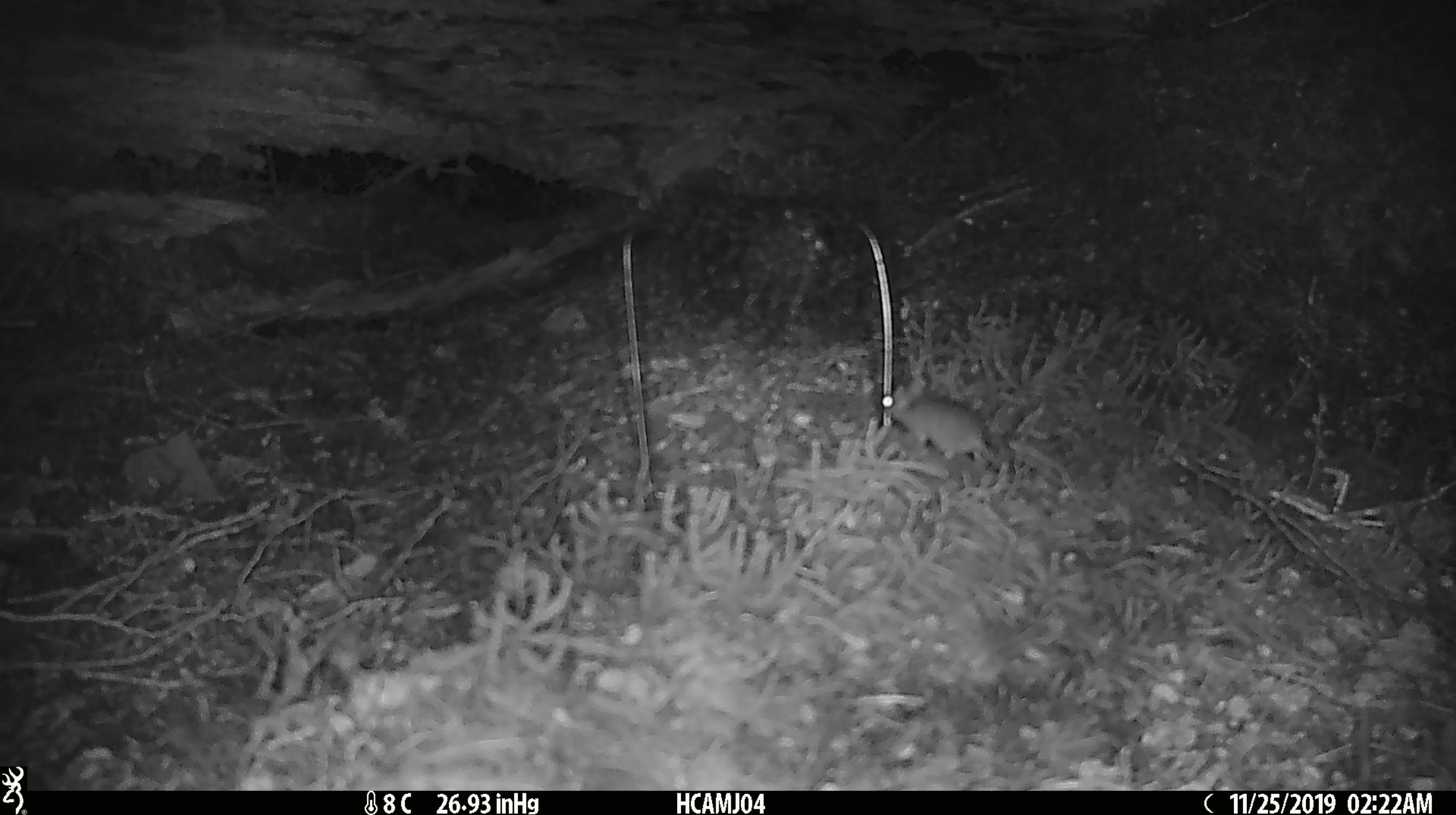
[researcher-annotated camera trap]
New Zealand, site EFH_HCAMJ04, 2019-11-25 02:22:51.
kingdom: Animalia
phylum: Chordata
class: Mammalia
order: Rodentia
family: Muridae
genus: Mus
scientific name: Mus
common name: mouse